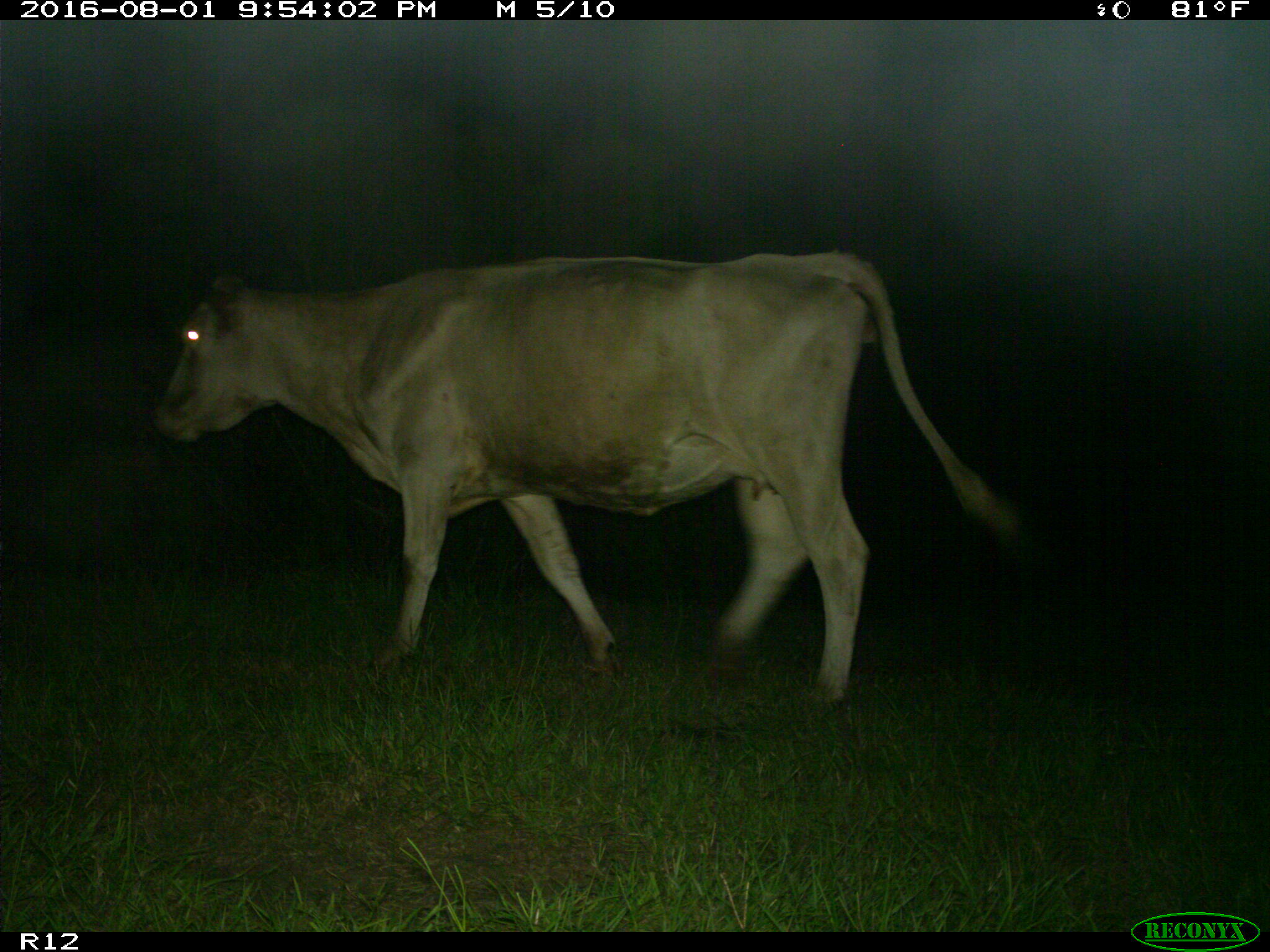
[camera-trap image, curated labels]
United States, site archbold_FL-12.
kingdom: Animalia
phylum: Chordata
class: Mammalia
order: Artiodactyla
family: Bovidae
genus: Bos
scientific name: Bos taurus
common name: domestic cow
Bos taurus (domestic cow).